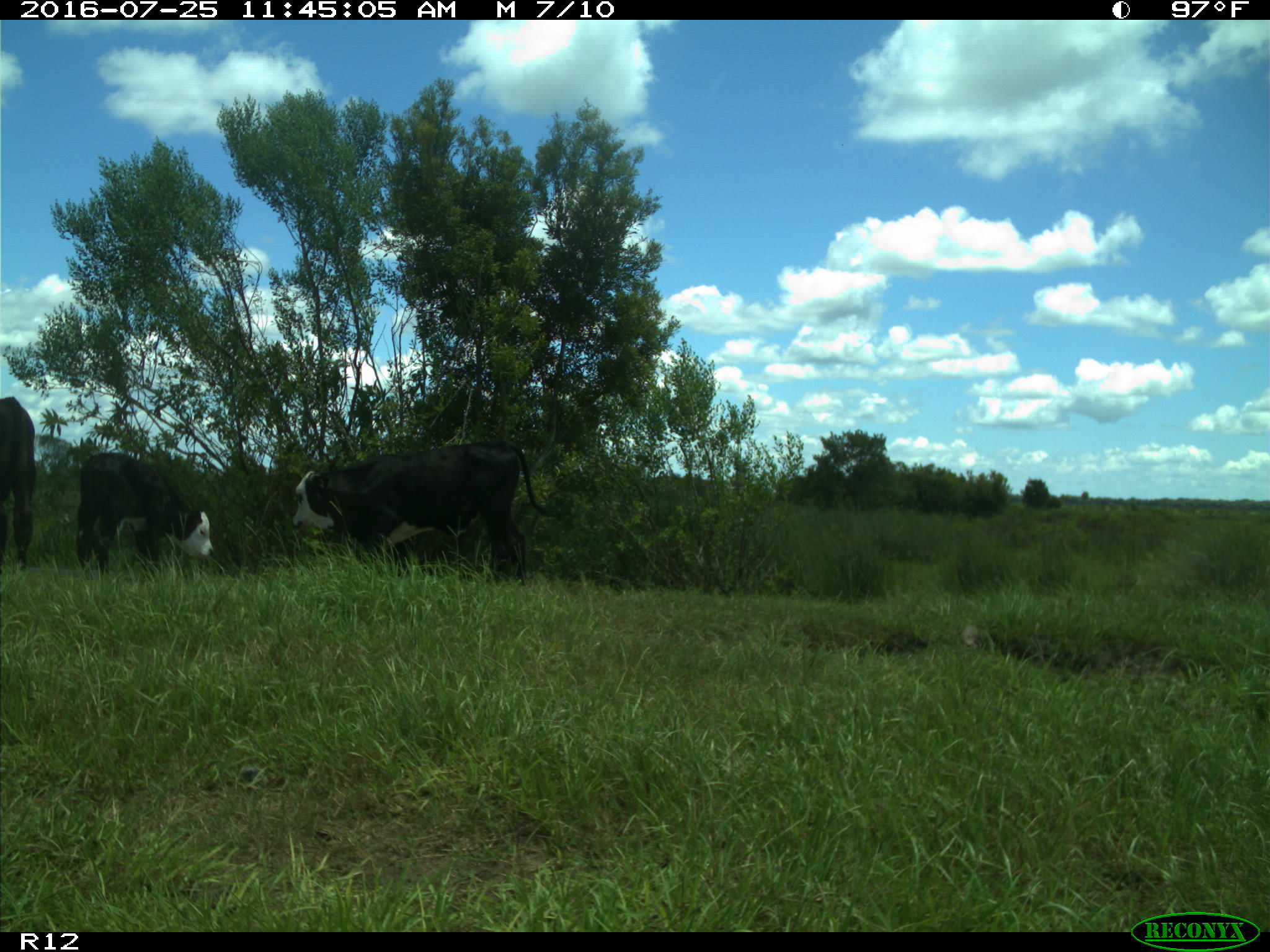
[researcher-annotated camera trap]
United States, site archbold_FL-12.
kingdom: Animalia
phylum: Chordata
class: Mammalia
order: Artiodactyla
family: Bovidae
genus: Bos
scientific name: Bos taurus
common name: domestic cow